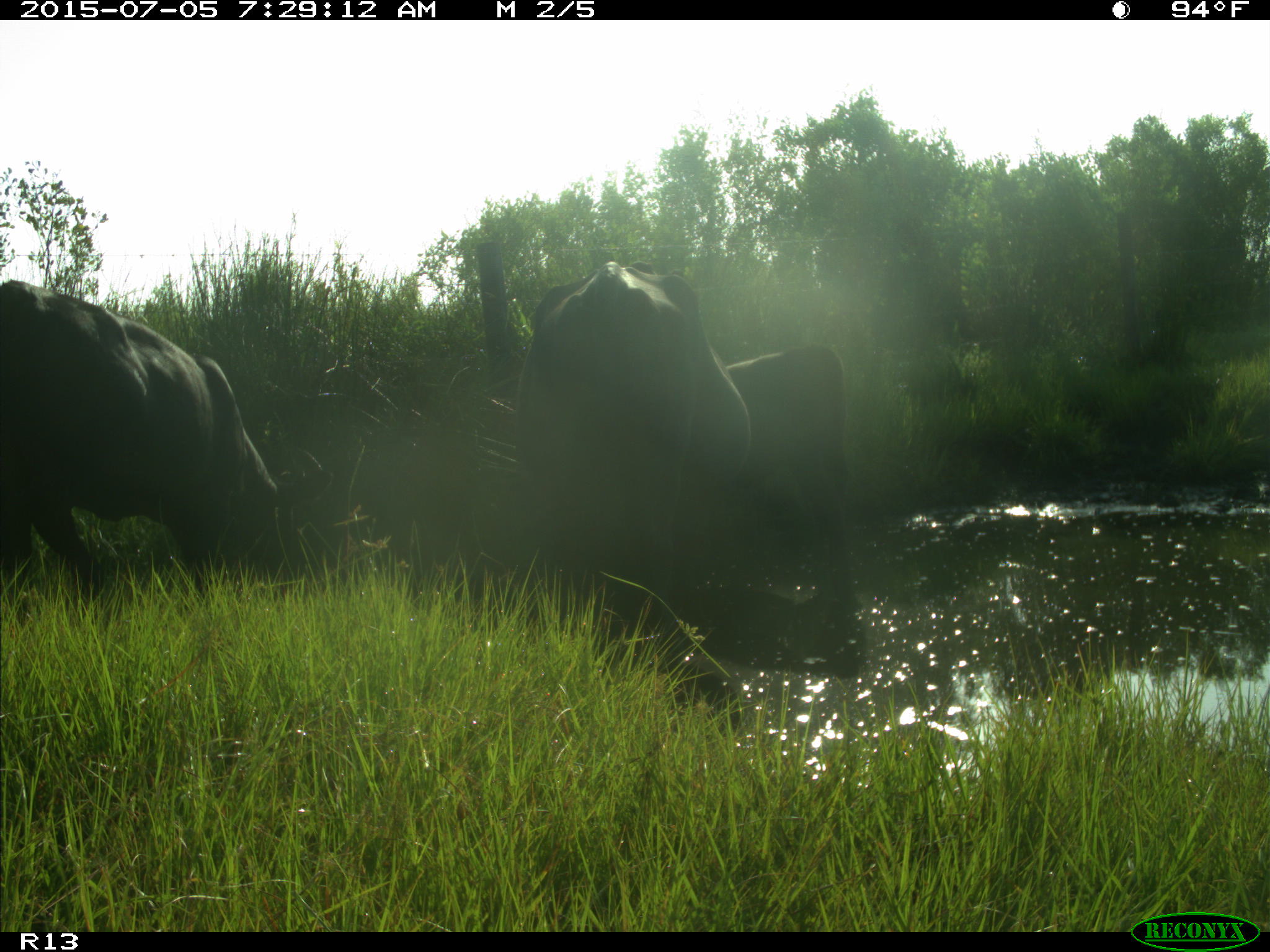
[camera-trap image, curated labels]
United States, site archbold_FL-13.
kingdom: Animalia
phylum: Chordata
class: Mammalia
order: Artiodactyla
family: Bovidae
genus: Bos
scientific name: Bos taurus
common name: domestic cow